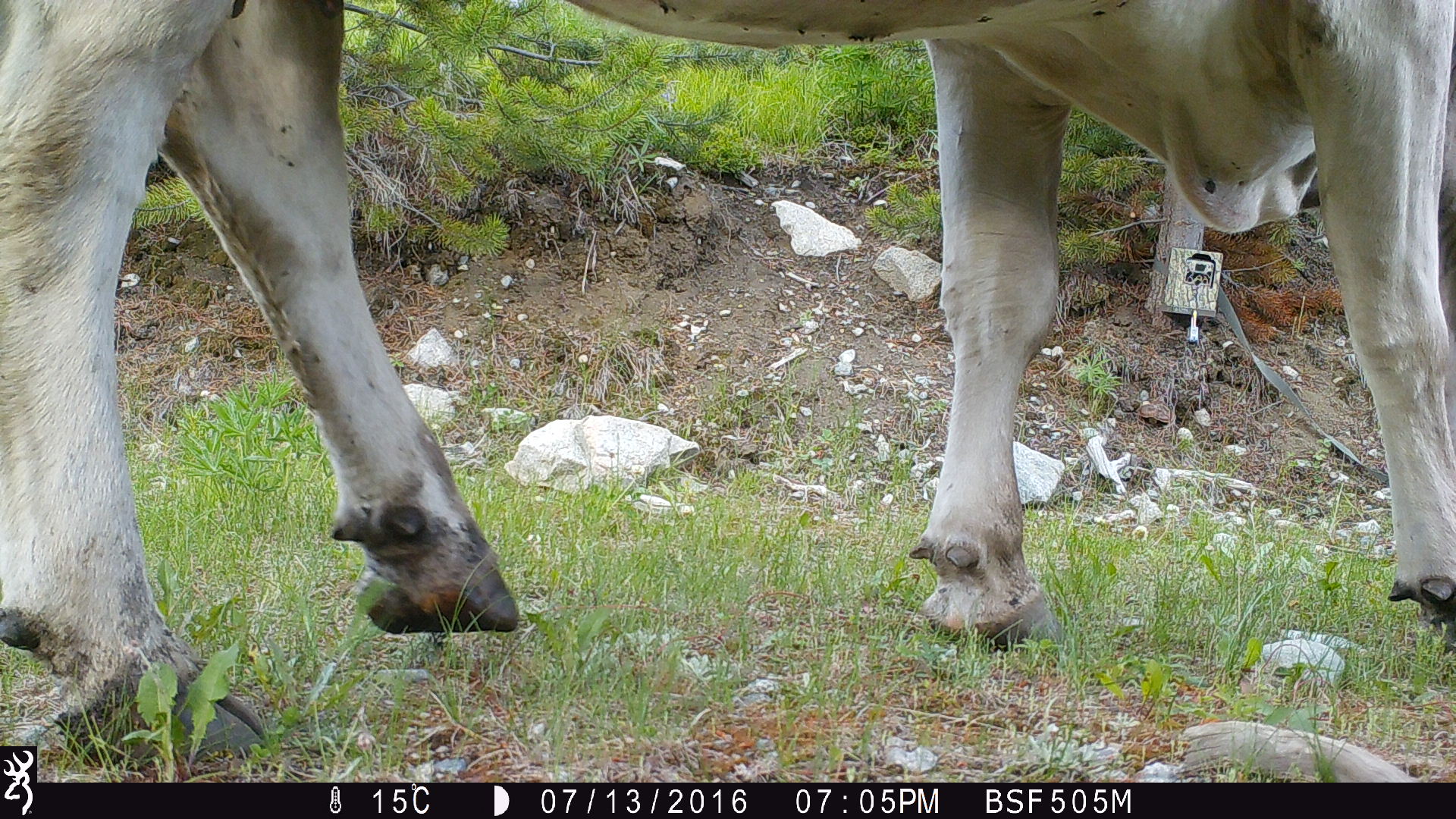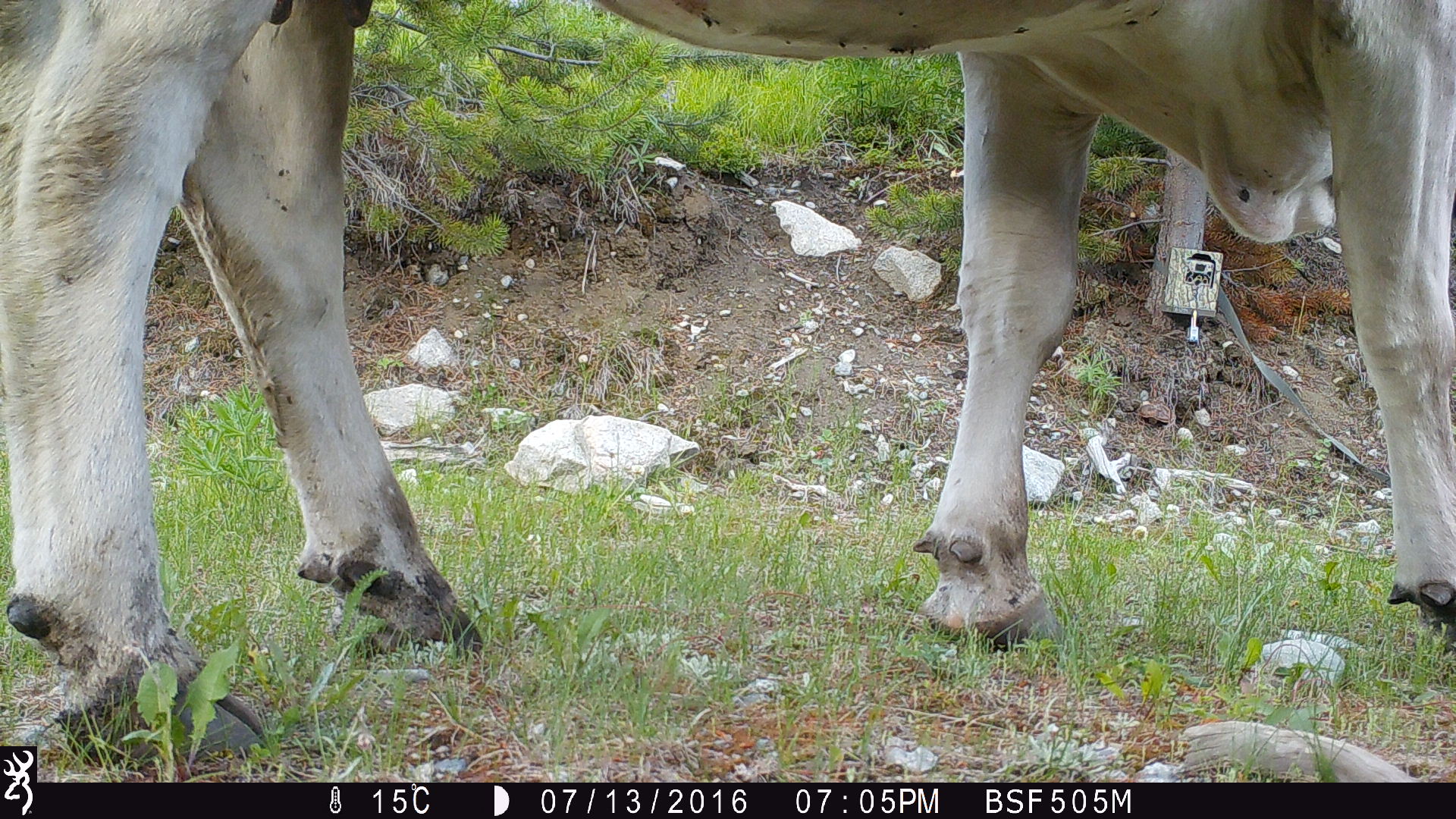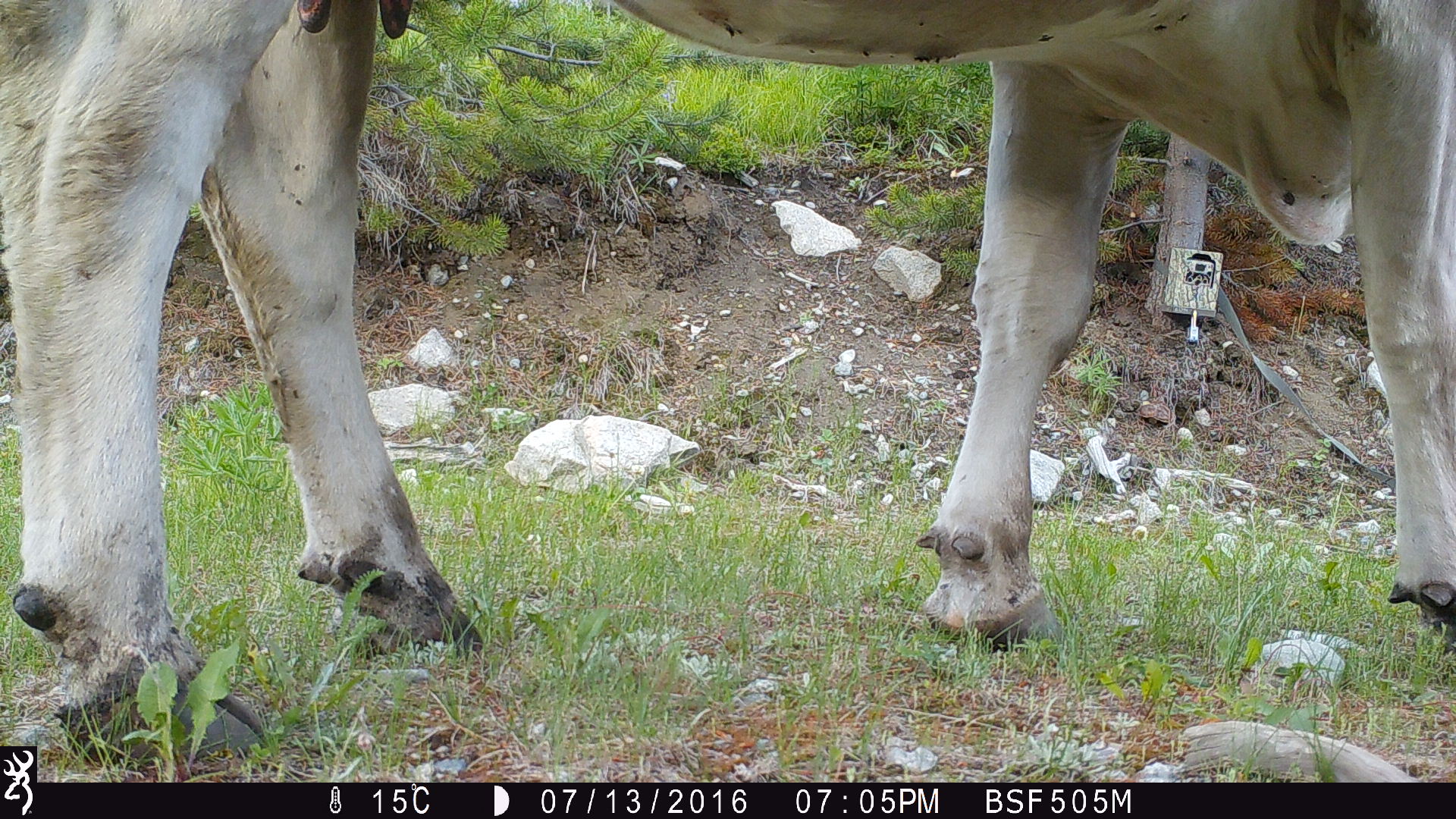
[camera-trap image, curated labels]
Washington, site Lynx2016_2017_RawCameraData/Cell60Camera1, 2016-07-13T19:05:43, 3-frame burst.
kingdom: Animalia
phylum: Chordata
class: Mammalia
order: Artiodactyla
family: Bovidae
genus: Bos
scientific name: Bos taurus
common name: domestic cattle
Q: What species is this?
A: Domestic cattle (Bos taurus).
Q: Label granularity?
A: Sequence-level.